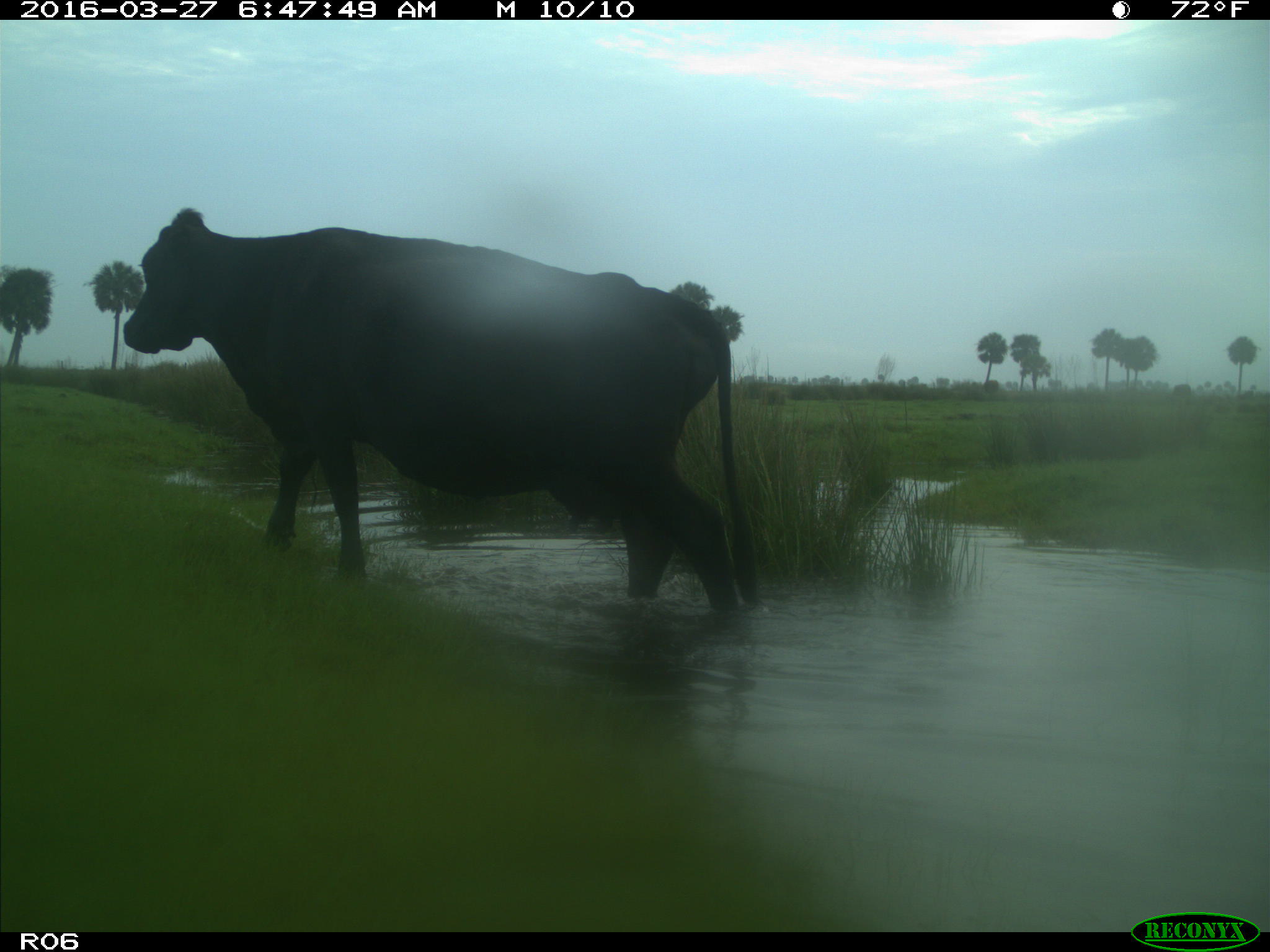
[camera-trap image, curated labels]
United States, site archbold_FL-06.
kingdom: Animalia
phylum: Chordata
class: Mammalia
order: Artiodactyla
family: Bovidae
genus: Bos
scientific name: Bos taurus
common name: domestic cow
Bos taurus (domestic cow).